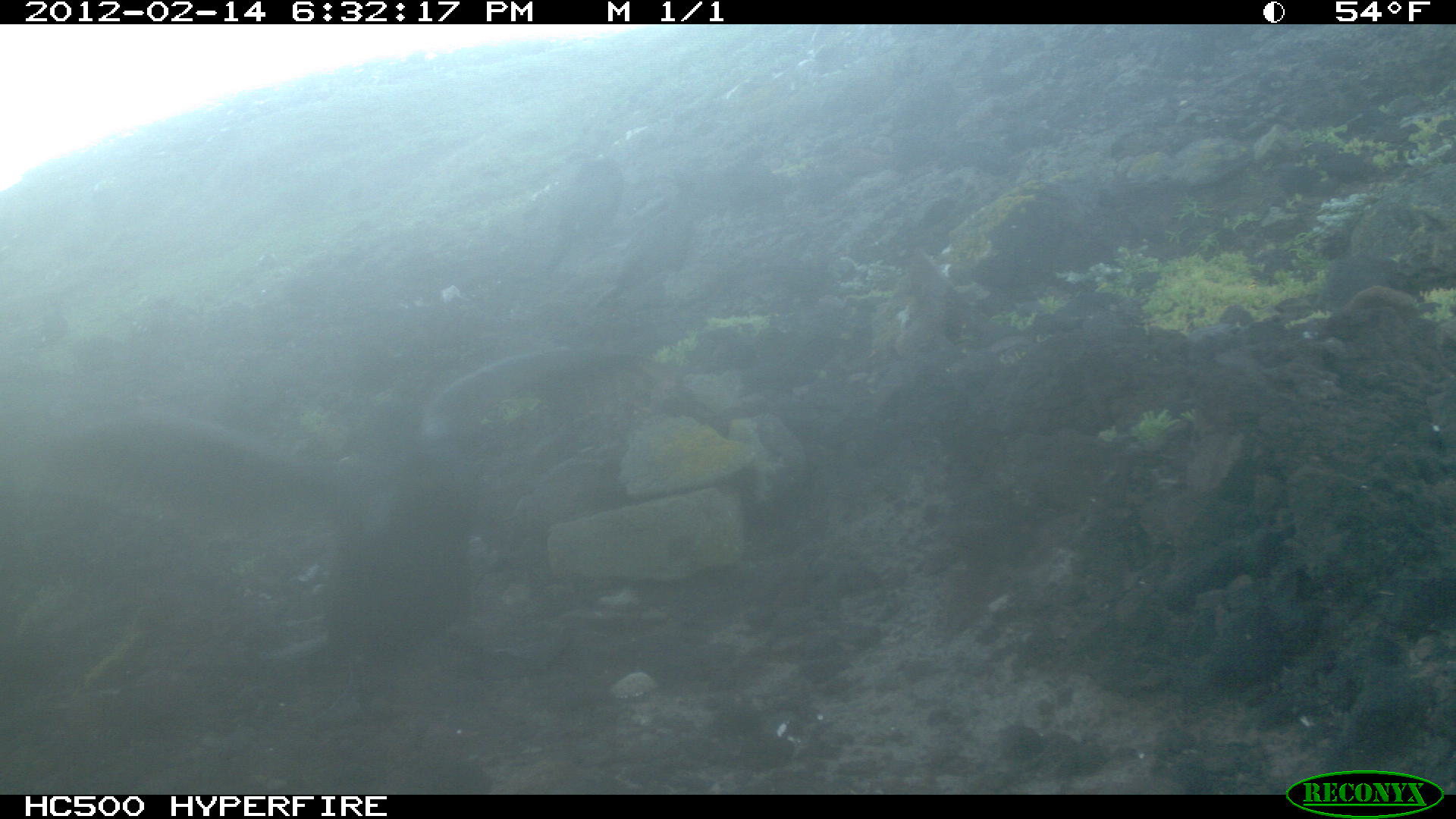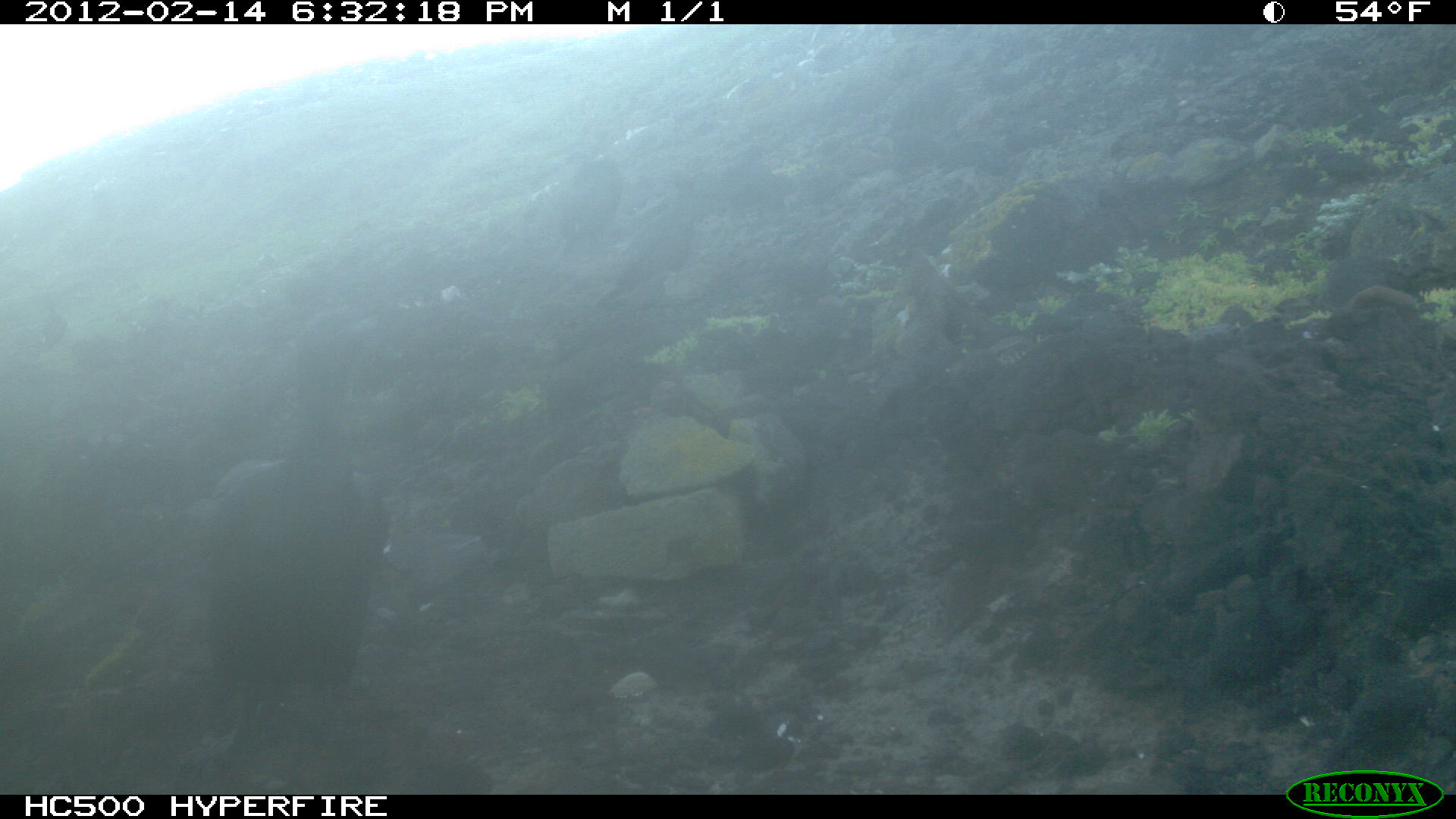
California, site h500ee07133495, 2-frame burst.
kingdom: Animalia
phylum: Chordata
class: Aves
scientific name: Aves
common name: bird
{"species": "bird (Aves)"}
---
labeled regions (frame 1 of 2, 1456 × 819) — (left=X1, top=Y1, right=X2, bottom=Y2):
bird: (left=47, top=342, right=694, bottom=742); (left=17, top=298, right=67, bottom=351)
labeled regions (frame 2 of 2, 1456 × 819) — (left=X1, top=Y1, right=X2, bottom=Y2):
bird: (left=199, top=304, right=382, bottom=758); (left=575, top=201, right=709, bottom=298); (left=548, top=160, right=626, bottom=263); (left=27, top=301, right=64, bottom=352)